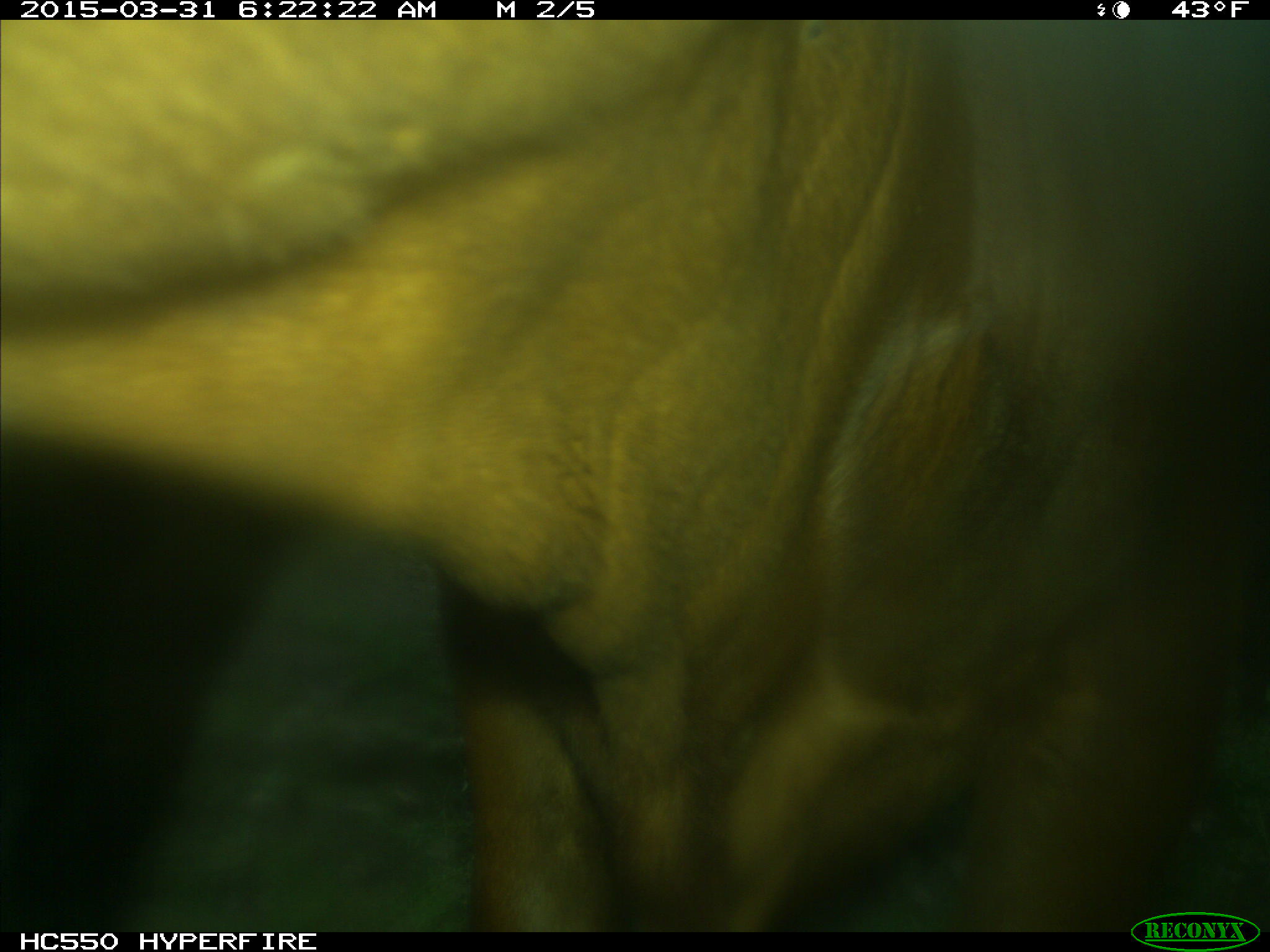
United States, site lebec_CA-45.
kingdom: Animalia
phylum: Chordata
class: Mammalia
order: Artiodactyla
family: Bovidae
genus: Bos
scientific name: Bos taurus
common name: domestic cow